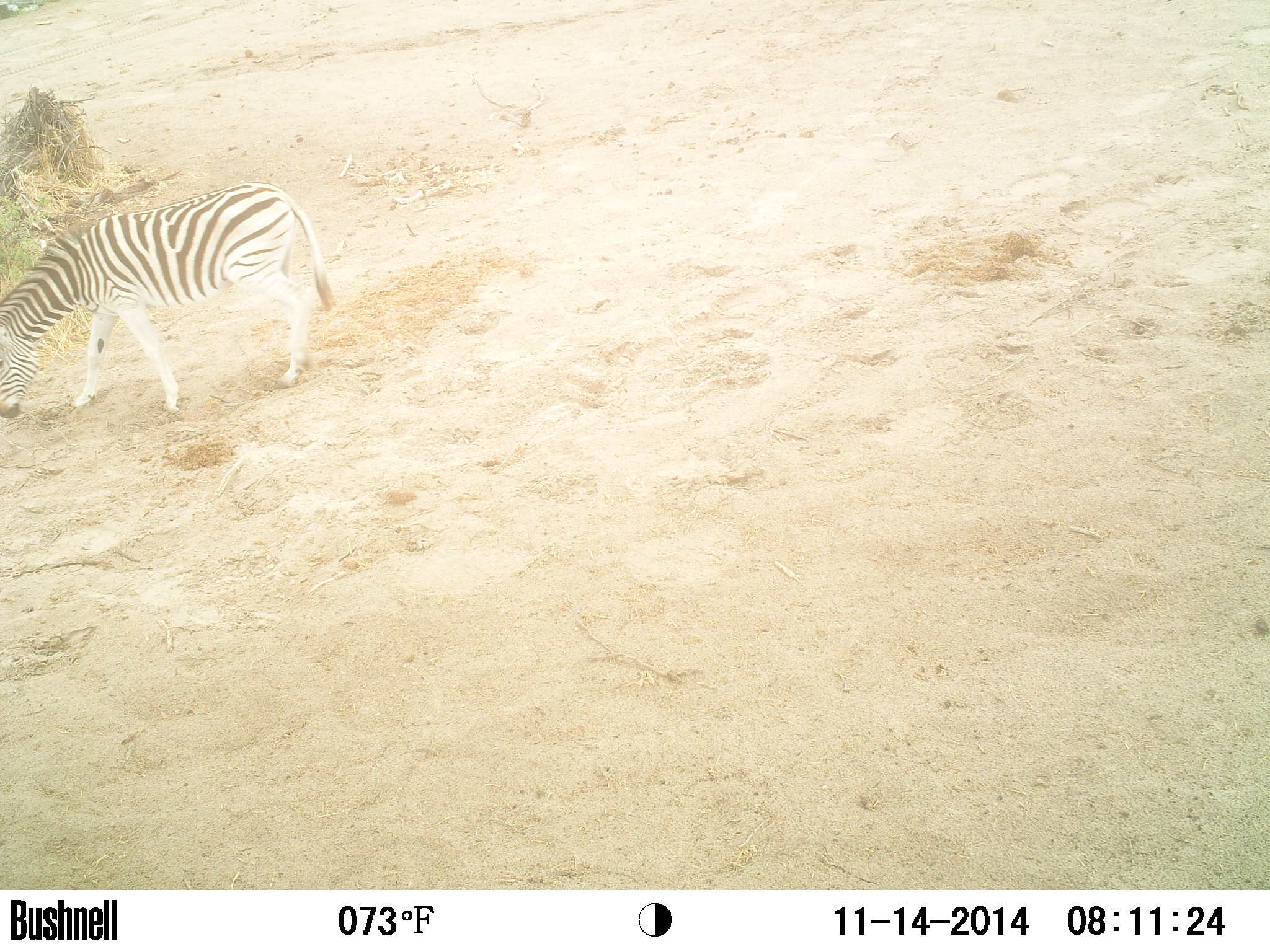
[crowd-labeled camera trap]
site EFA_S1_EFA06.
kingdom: Animalia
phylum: Chordata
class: Mammalia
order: Perissodactyla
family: Equidae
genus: Equus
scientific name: Equus quagga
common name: plains zebra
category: zebraplains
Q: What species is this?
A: Zebraplains (plains zebra) (Equus quagga).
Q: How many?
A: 1.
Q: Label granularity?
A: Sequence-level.